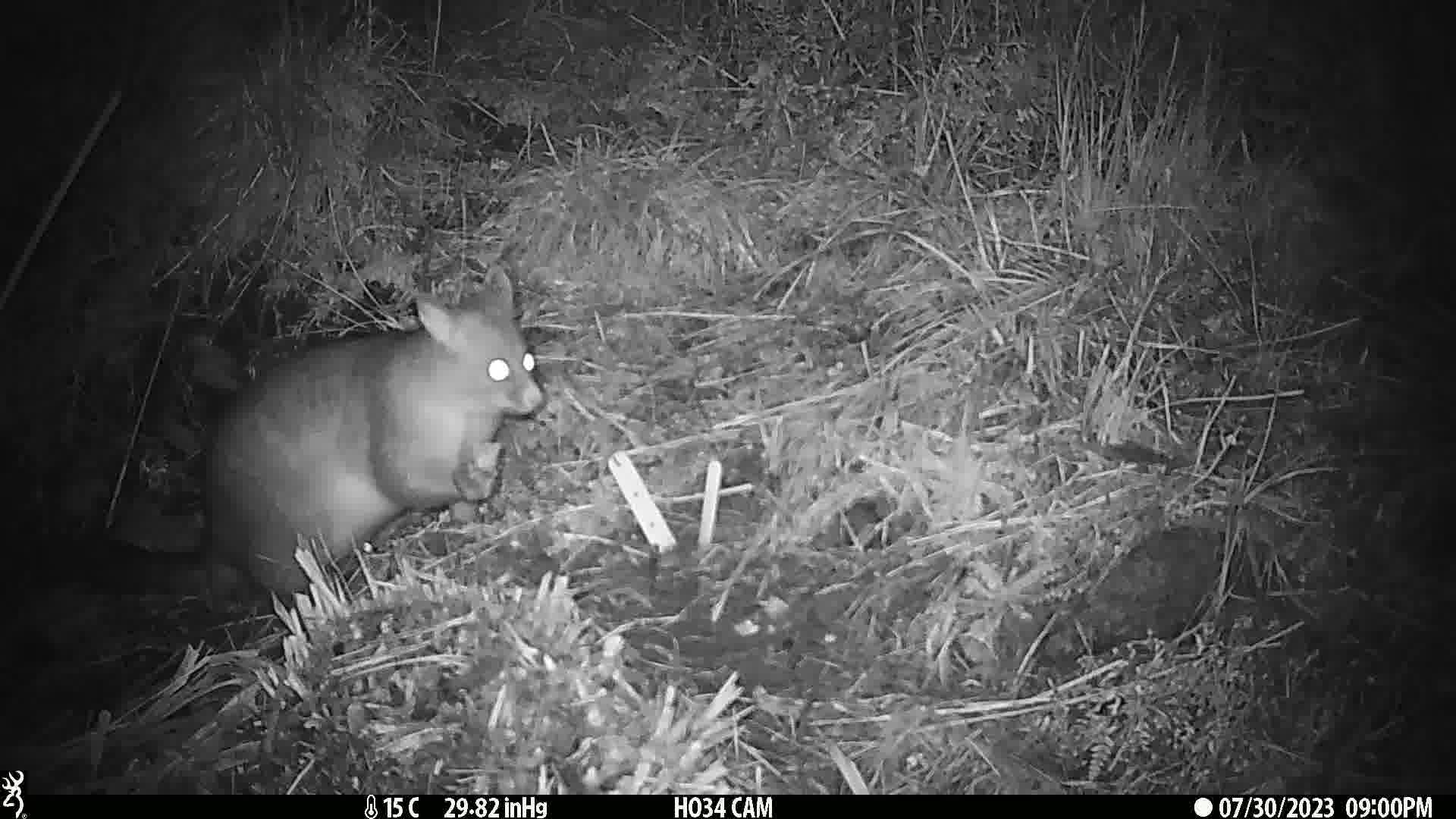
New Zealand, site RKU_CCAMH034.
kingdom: Animalia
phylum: Chordata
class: Mammalia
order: Diprotodontia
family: Phalangeridae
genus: Trichosurus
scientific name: Trichosurus vulpecula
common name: common brushtail possum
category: possum